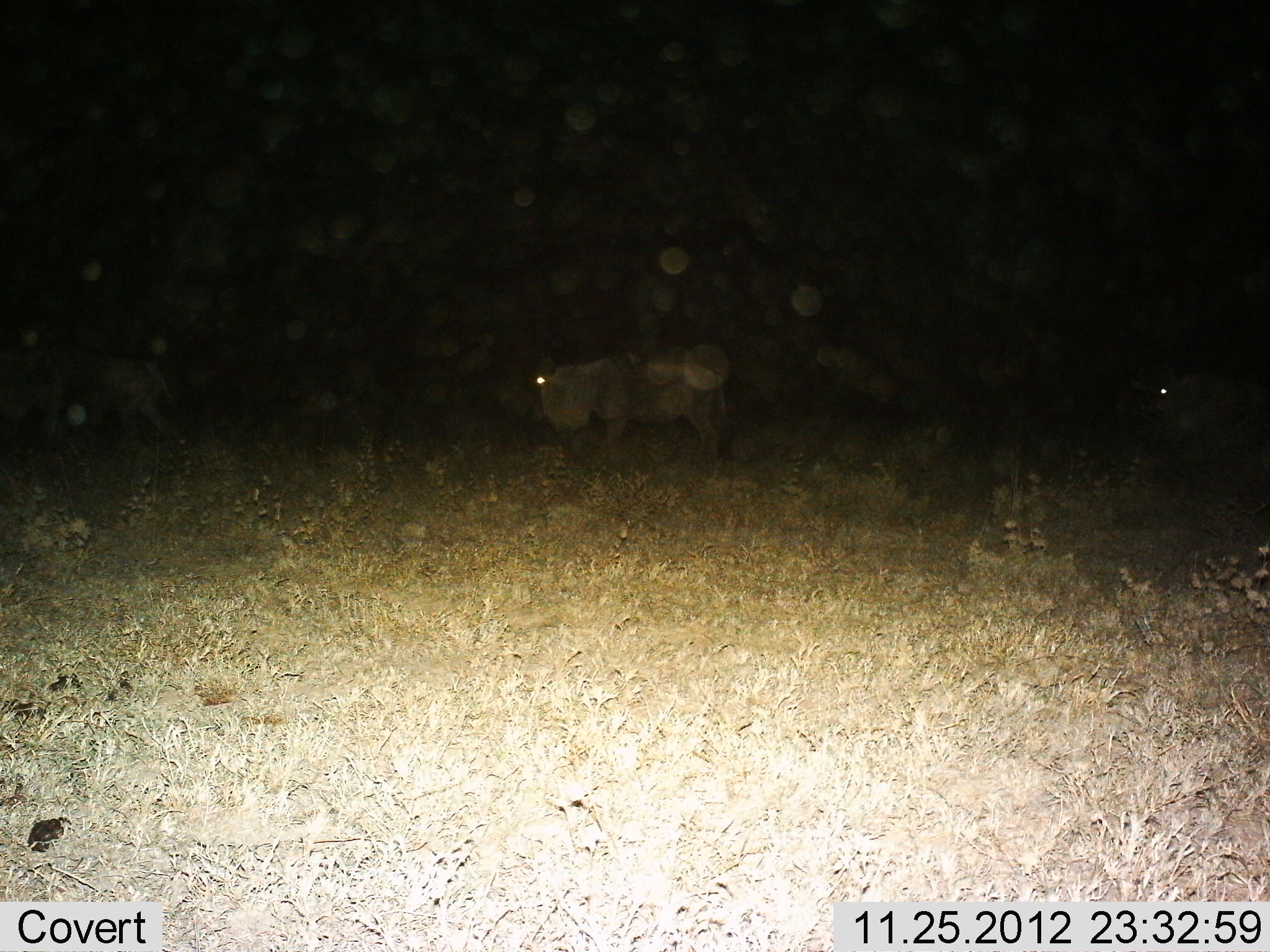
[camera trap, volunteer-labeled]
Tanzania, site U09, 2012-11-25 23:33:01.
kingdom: Animalia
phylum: Chordata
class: Mammalia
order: Artiodactyla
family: Bovidae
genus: Connochaetes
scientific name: Connochaetes taurinus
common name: blue wildebeest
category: wildebeest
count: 3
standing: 40%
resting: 0%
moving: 70%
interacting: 0%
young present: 0%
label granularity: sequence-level